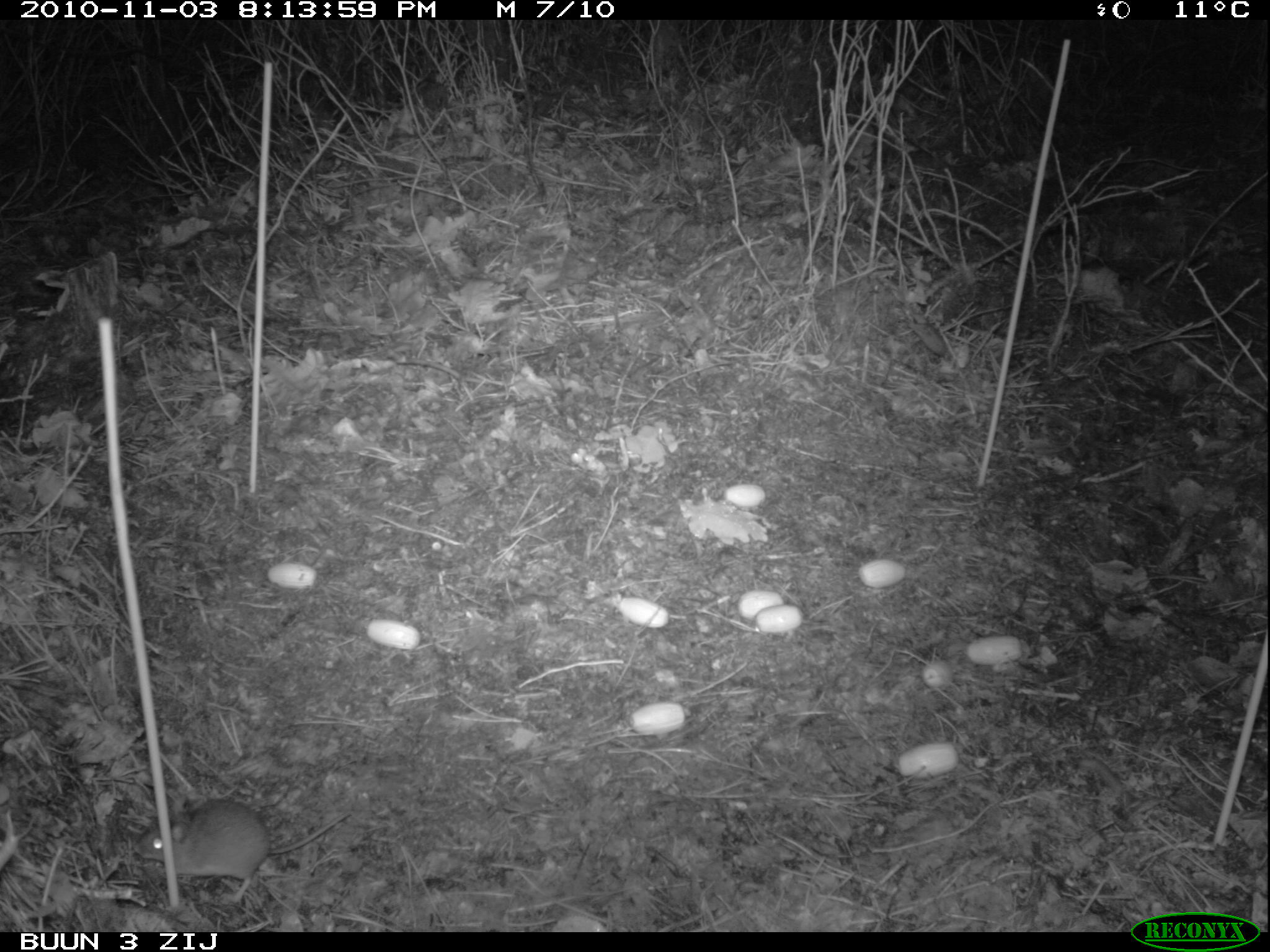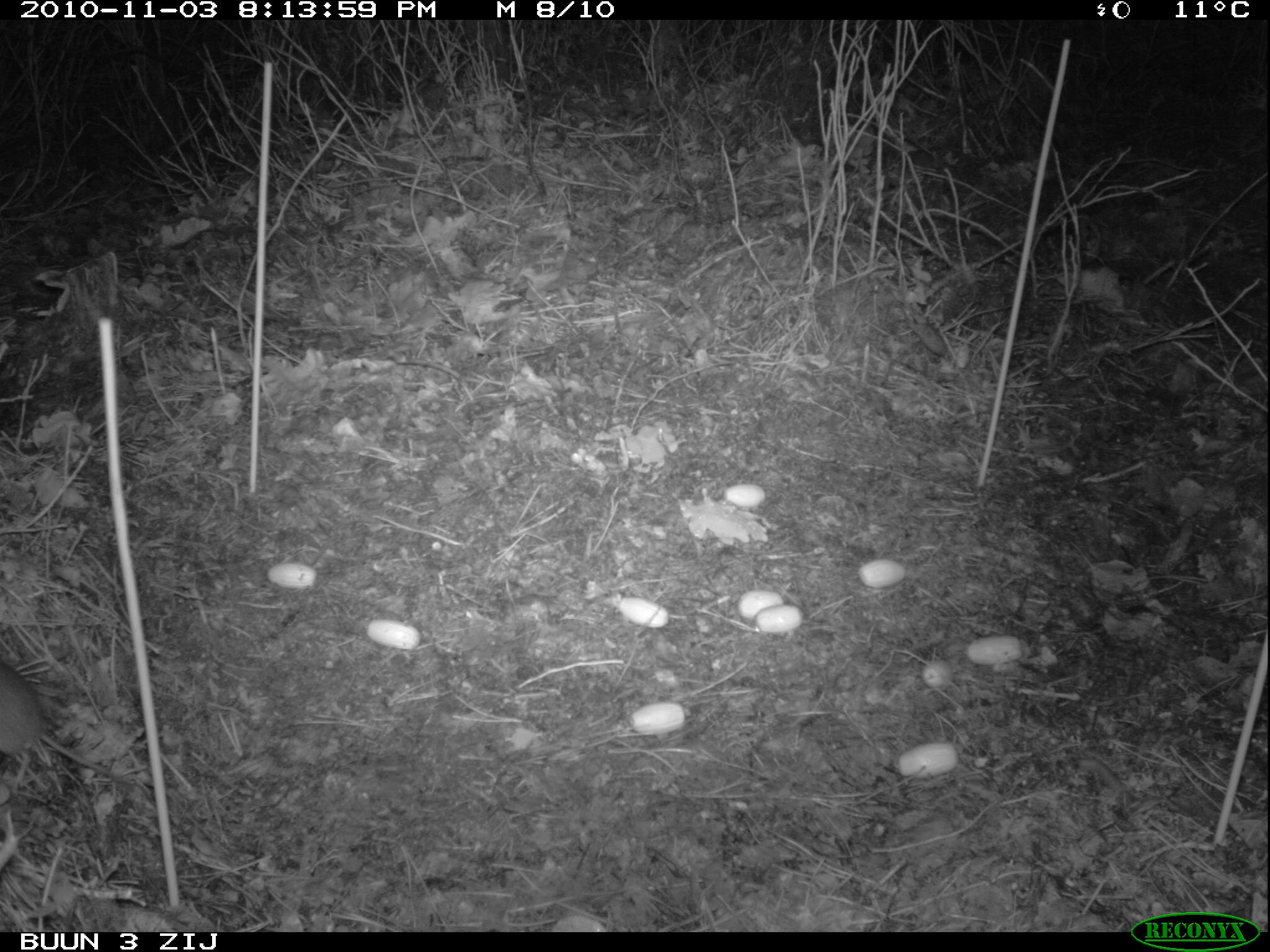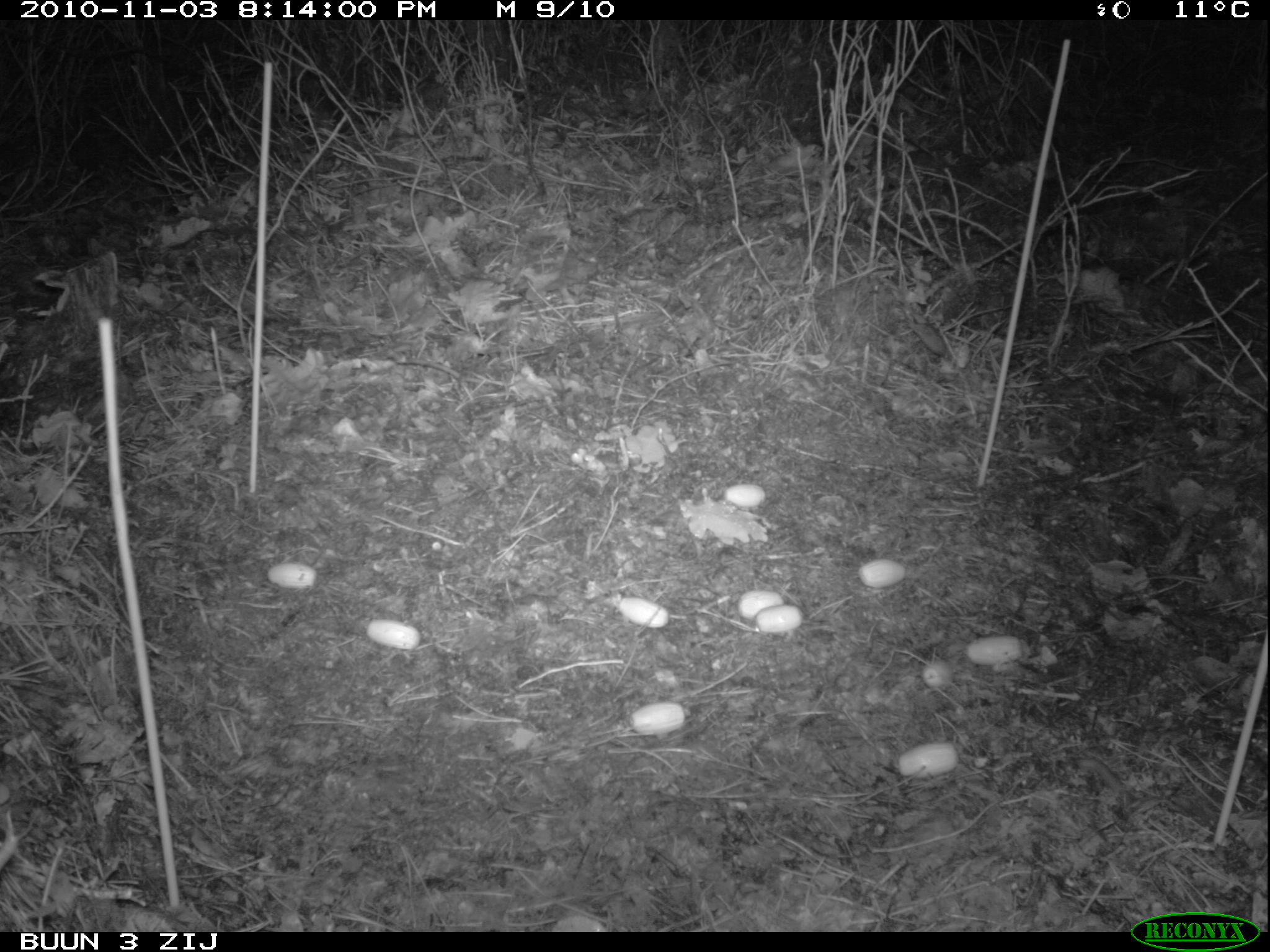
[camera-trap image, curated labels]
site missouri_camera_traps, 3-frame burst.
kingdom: Animalia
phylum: Chordata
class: Mammalia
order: Rodentia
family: Muridae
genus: Apodemus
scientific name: Apodemus sylvaticus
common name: wood mouse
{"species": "wood mouse (Apodemus sylvaticus)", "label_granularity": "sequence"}